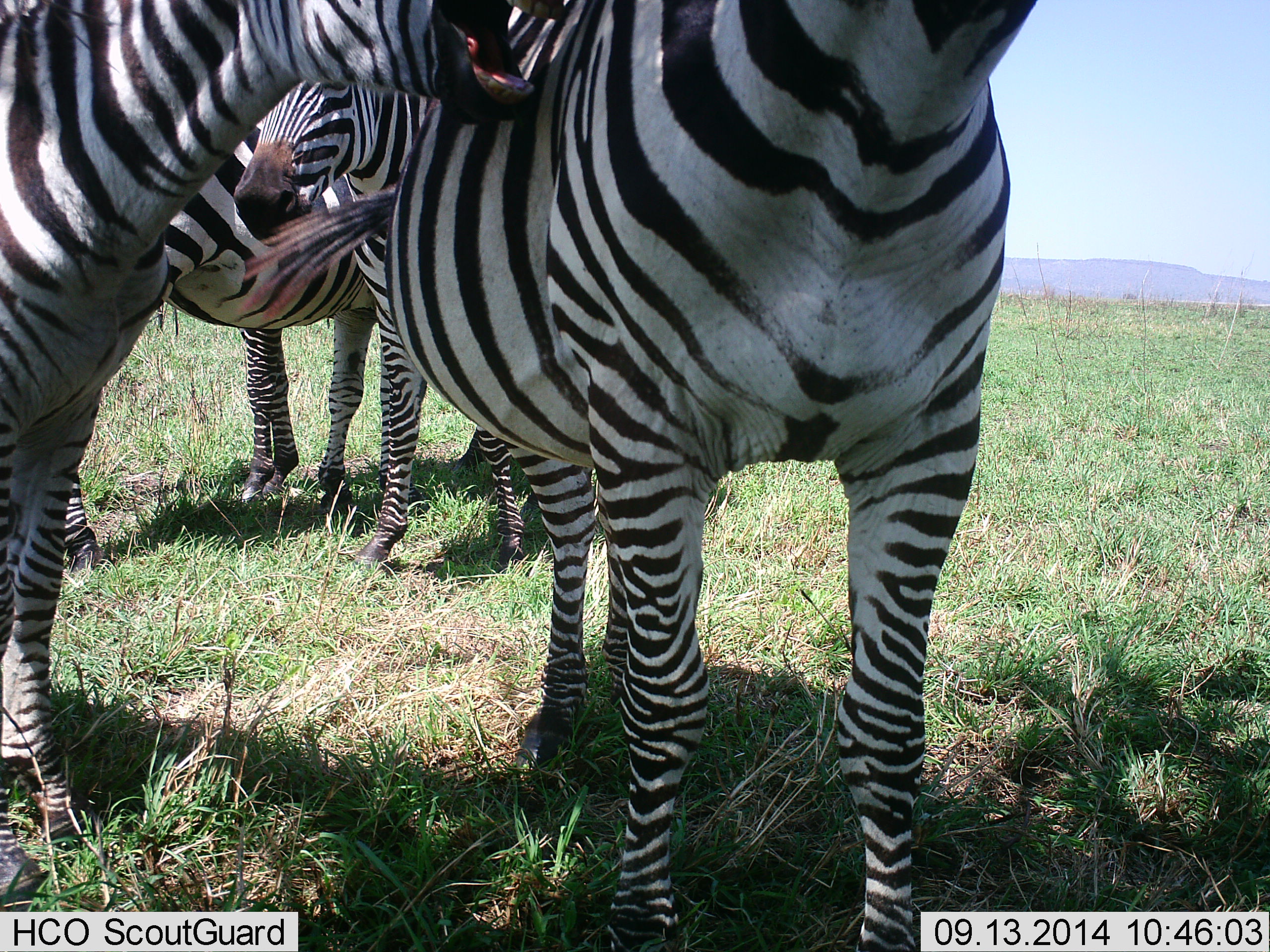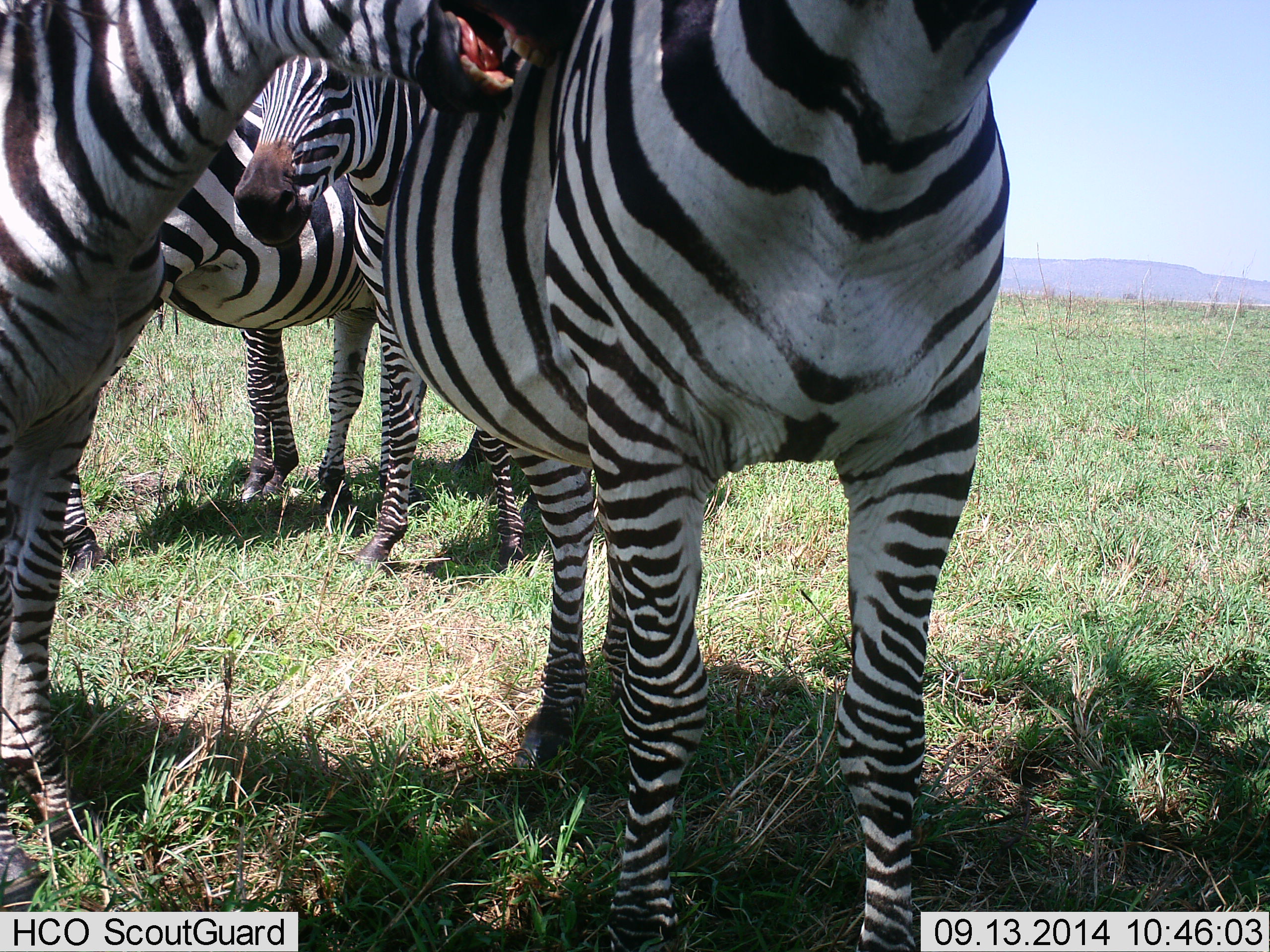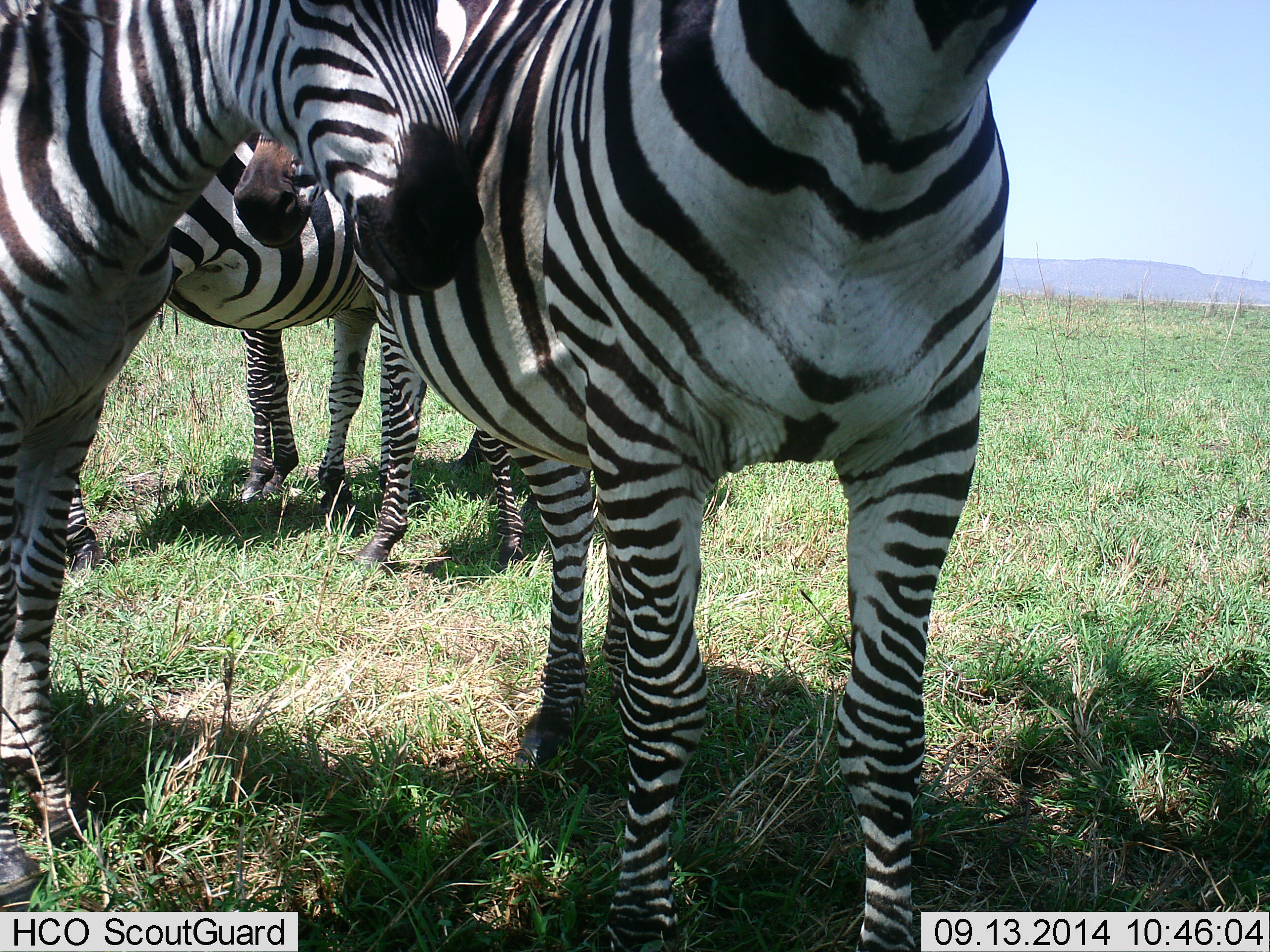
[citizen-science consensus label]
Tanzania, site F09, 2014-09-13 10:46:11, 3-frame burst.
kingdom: Animalia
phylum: Chordata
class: Mammalia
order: Perissodactyla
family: Equidae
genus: Equus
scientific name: Equus quagga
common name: plains zebra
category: zebra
Zebra (plains zebra) (Equus quagga), count 4. Behavior (volunteer vote fractions): standing 80%, resting 10%, moving 0%, interacting 70%. Young present (vote fraction): 0%. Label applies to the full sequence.